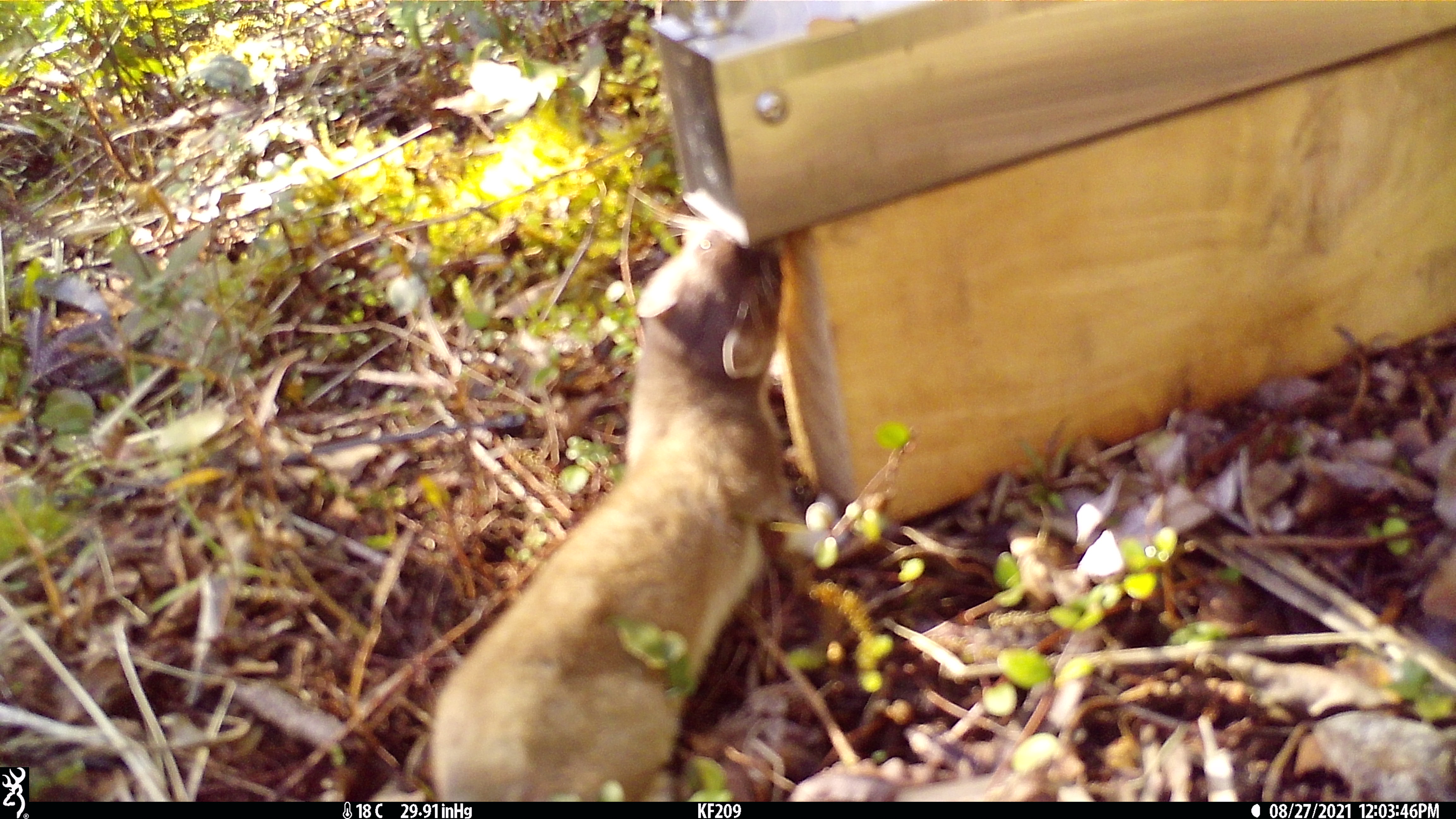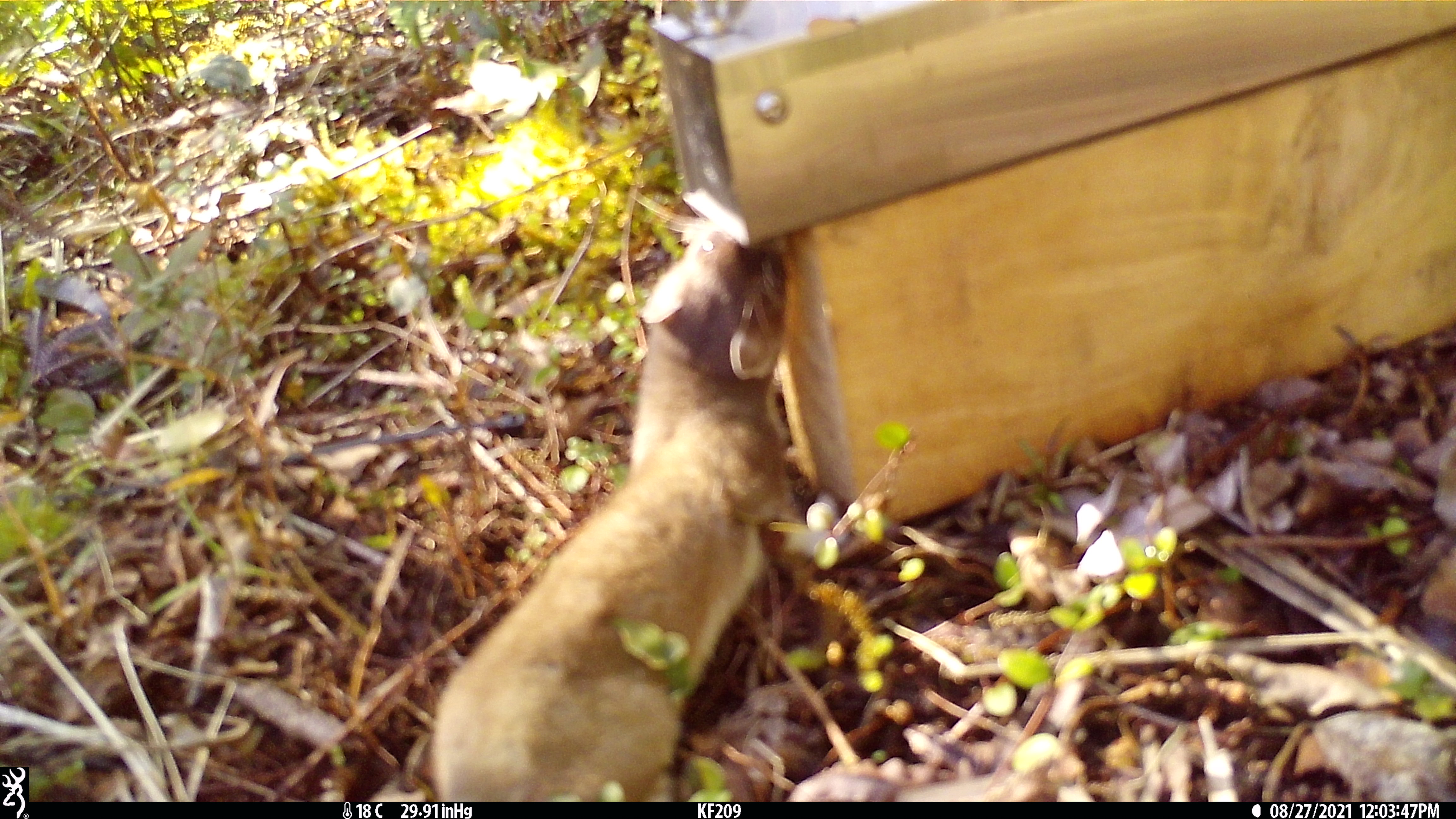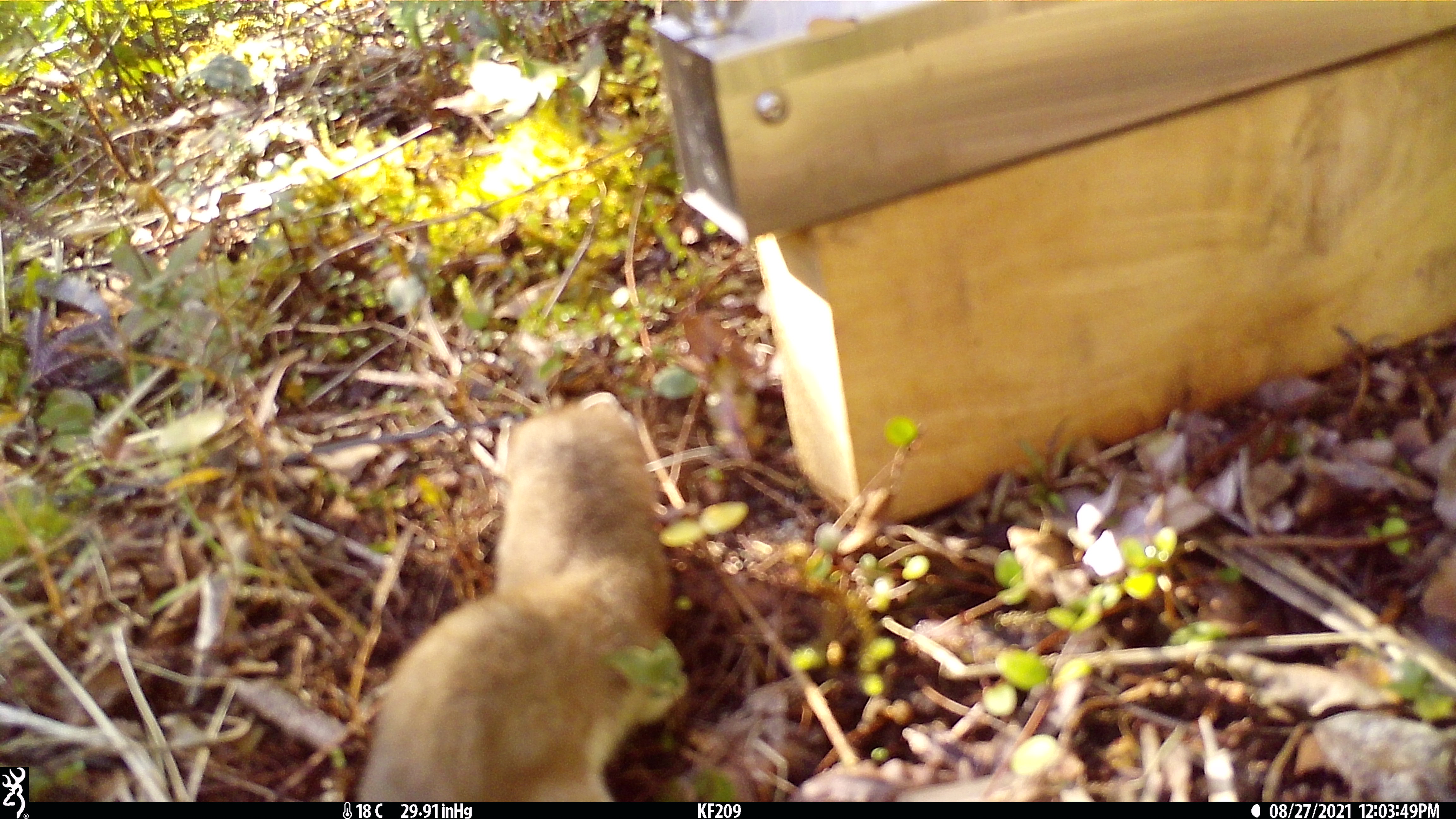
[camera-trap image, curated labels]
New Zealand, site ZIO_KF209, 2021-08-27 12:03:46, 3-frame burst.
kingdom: Animalia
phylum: Chordata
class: Mammalia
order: Carnivora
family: Mustelidae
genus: Mustela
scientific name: Mustela erminea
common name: stoat